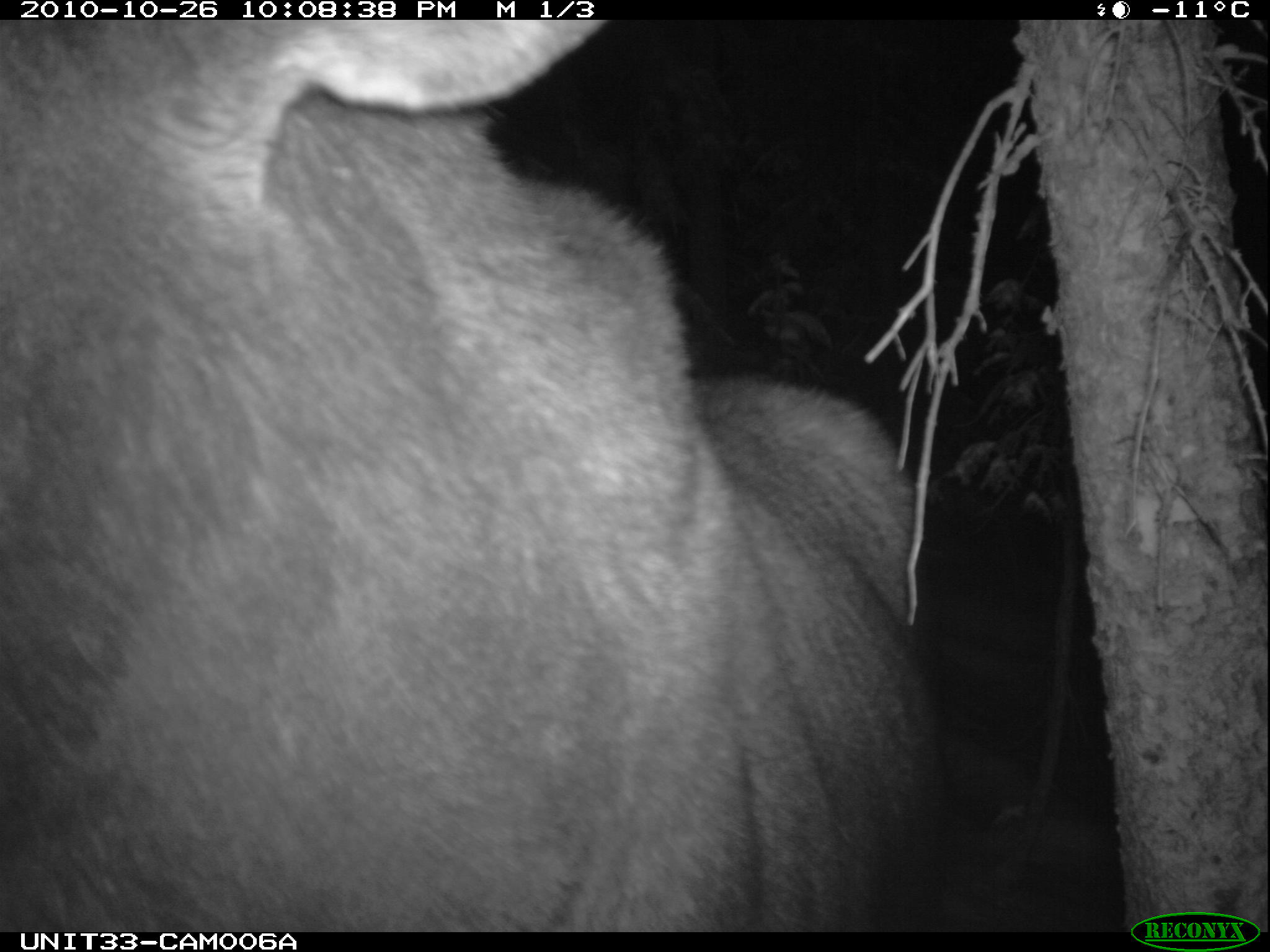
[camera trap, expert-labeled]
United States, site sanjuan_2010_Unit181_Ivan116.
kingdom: Animalia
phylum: Chordata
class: Mammalia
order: Artiodactyla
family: Cervidae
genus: Alces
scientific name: Alces alces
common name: moose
Alces alces (moose).